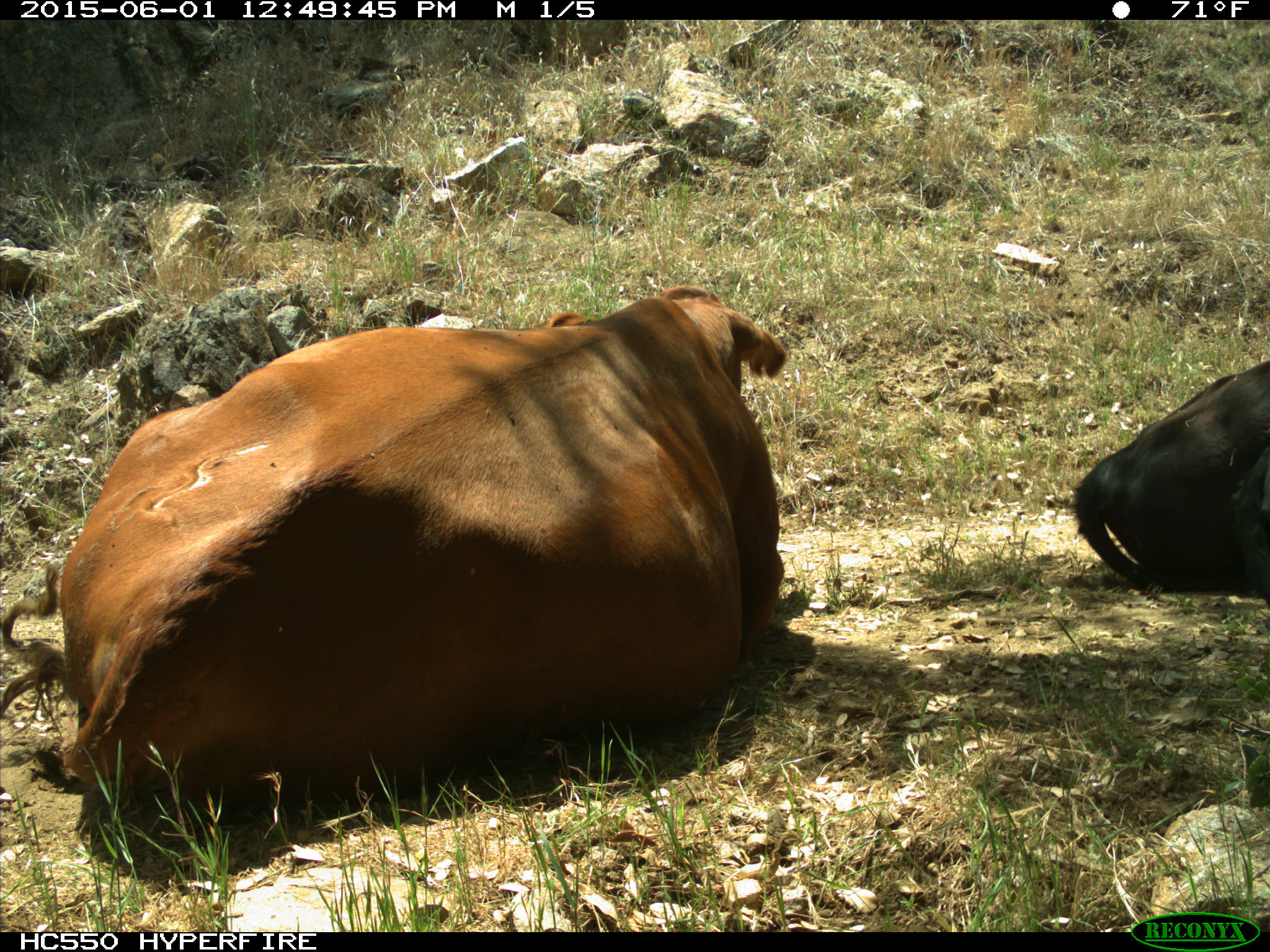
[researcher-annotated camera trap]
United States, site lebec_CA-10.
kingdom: Animalia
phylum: Chordata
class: Mammalia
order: Artiodactyla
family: Bovidae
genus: Bos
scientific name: Bos taurus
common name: domestic cow